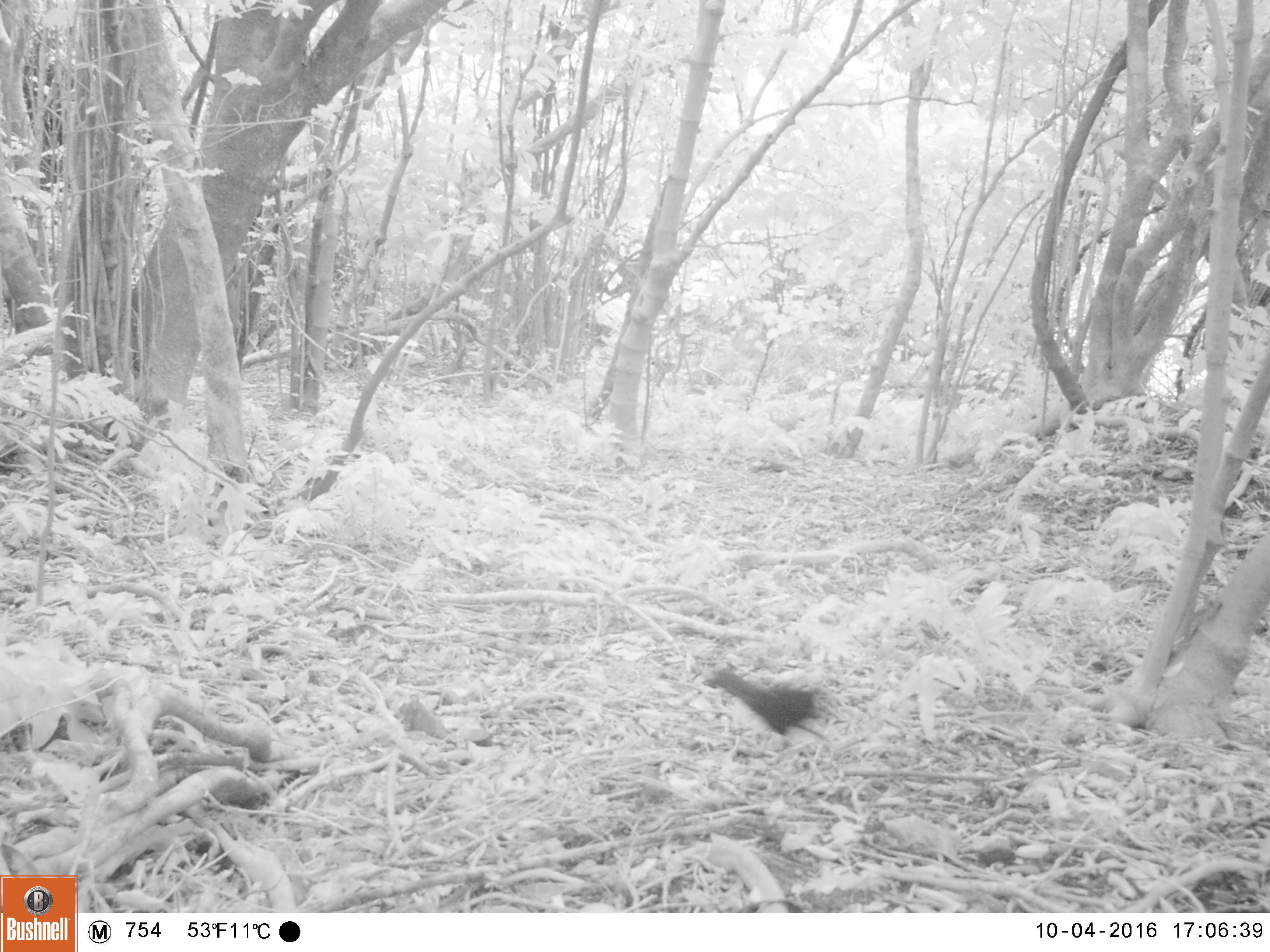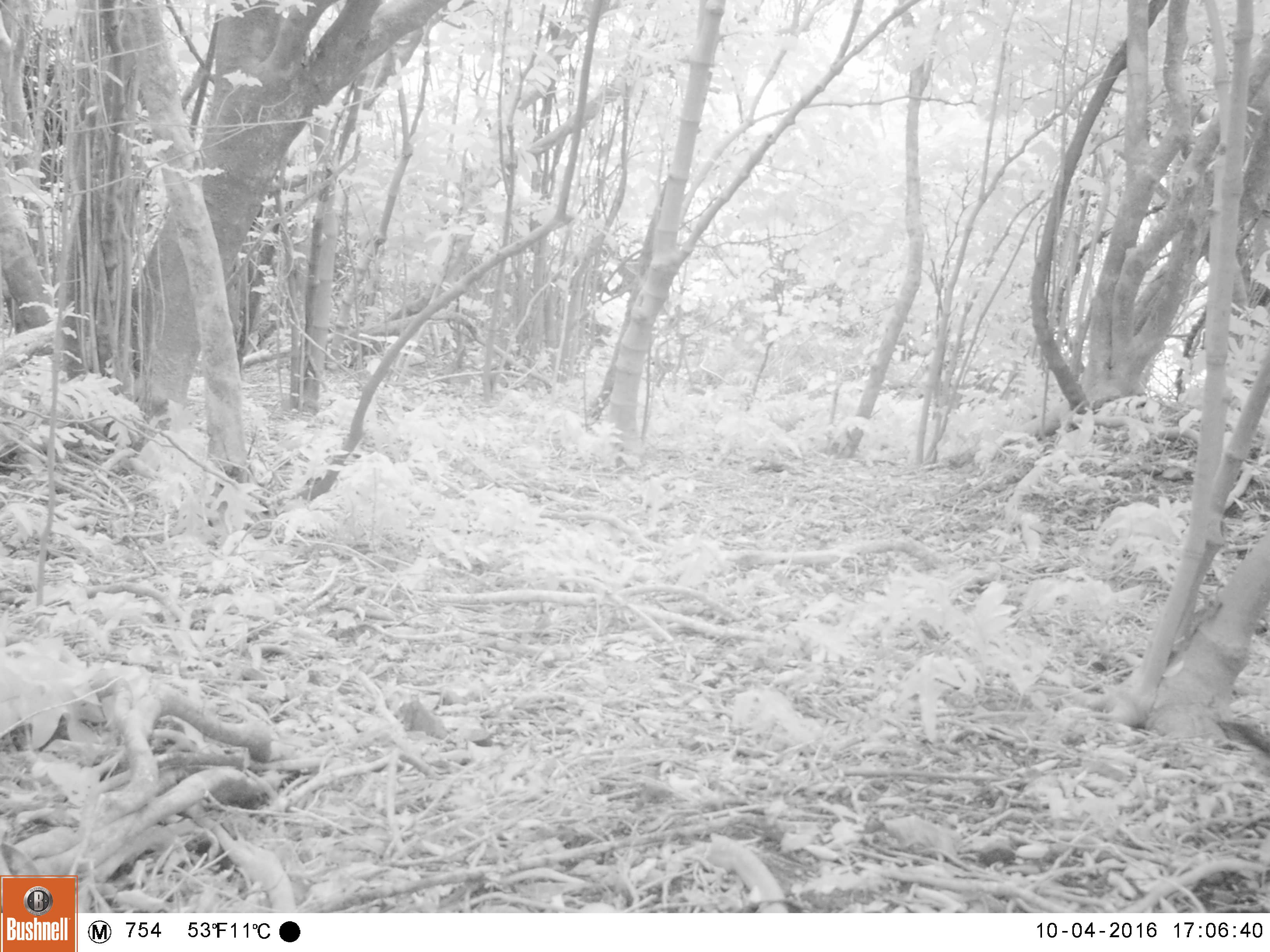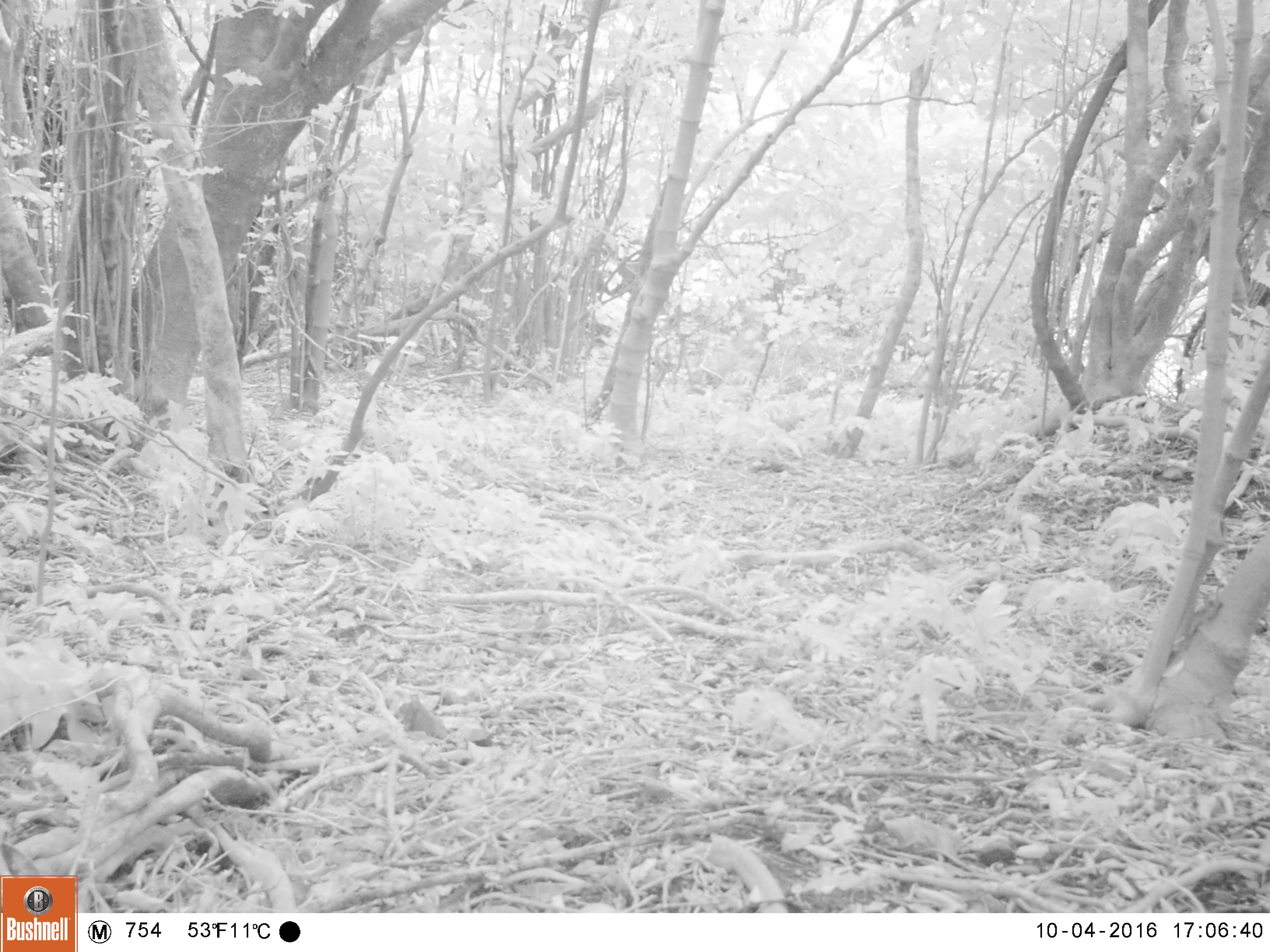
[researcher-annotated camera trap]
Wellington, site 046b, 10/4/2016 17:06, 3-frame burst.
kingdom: Animalia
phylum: Chordata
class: Aves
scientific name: Aves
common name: bird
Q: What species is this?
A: Bird (Aves).